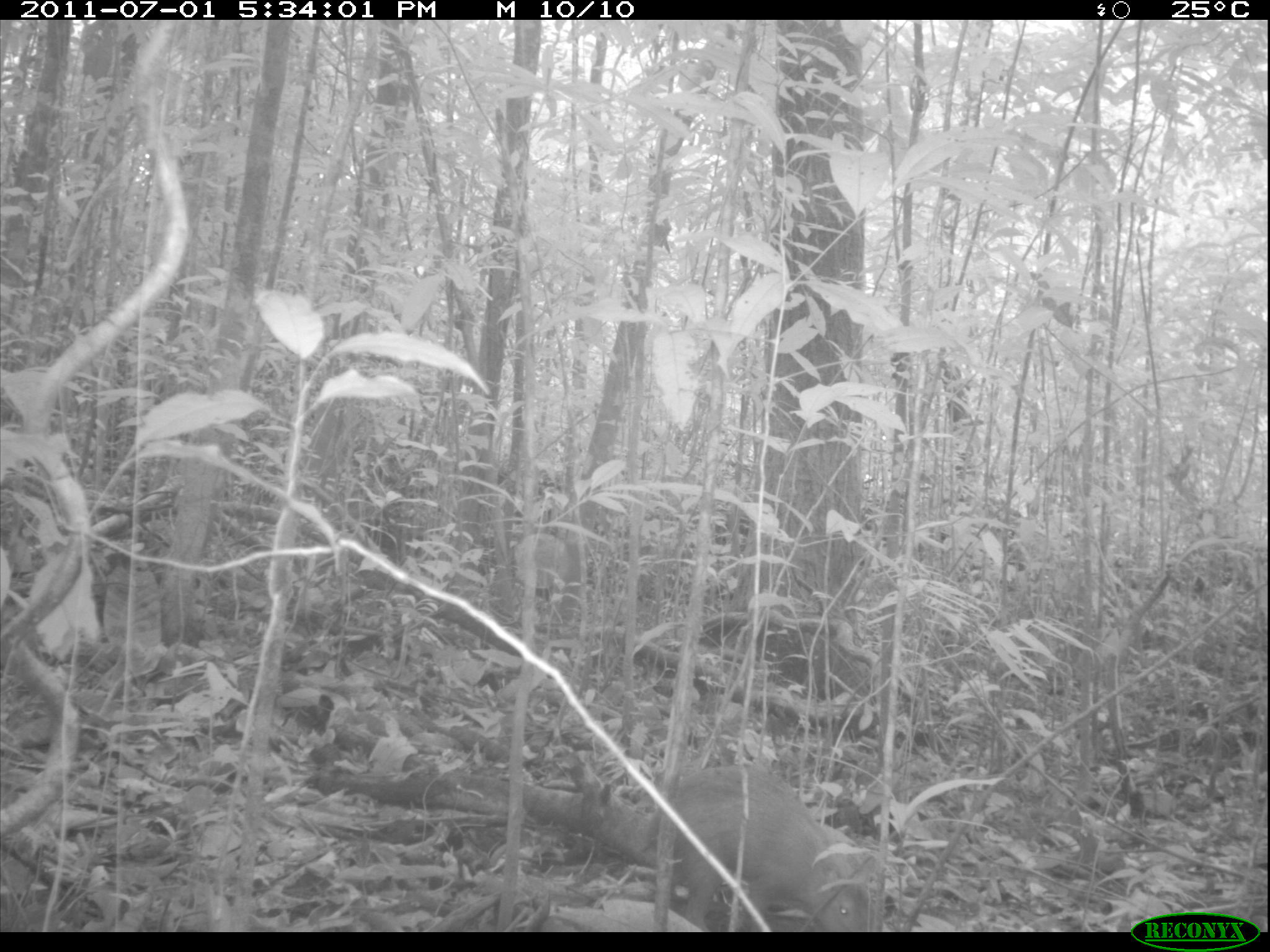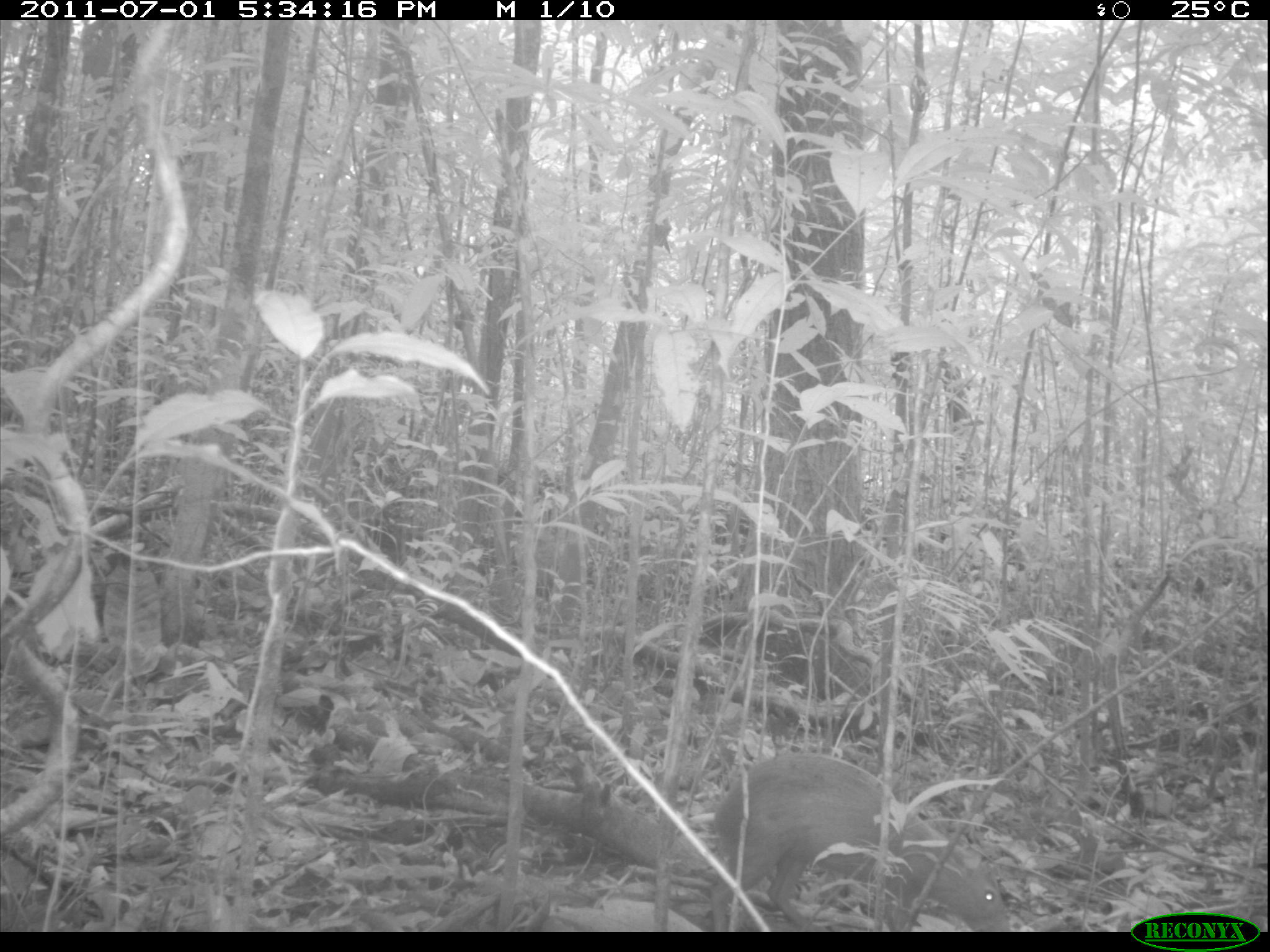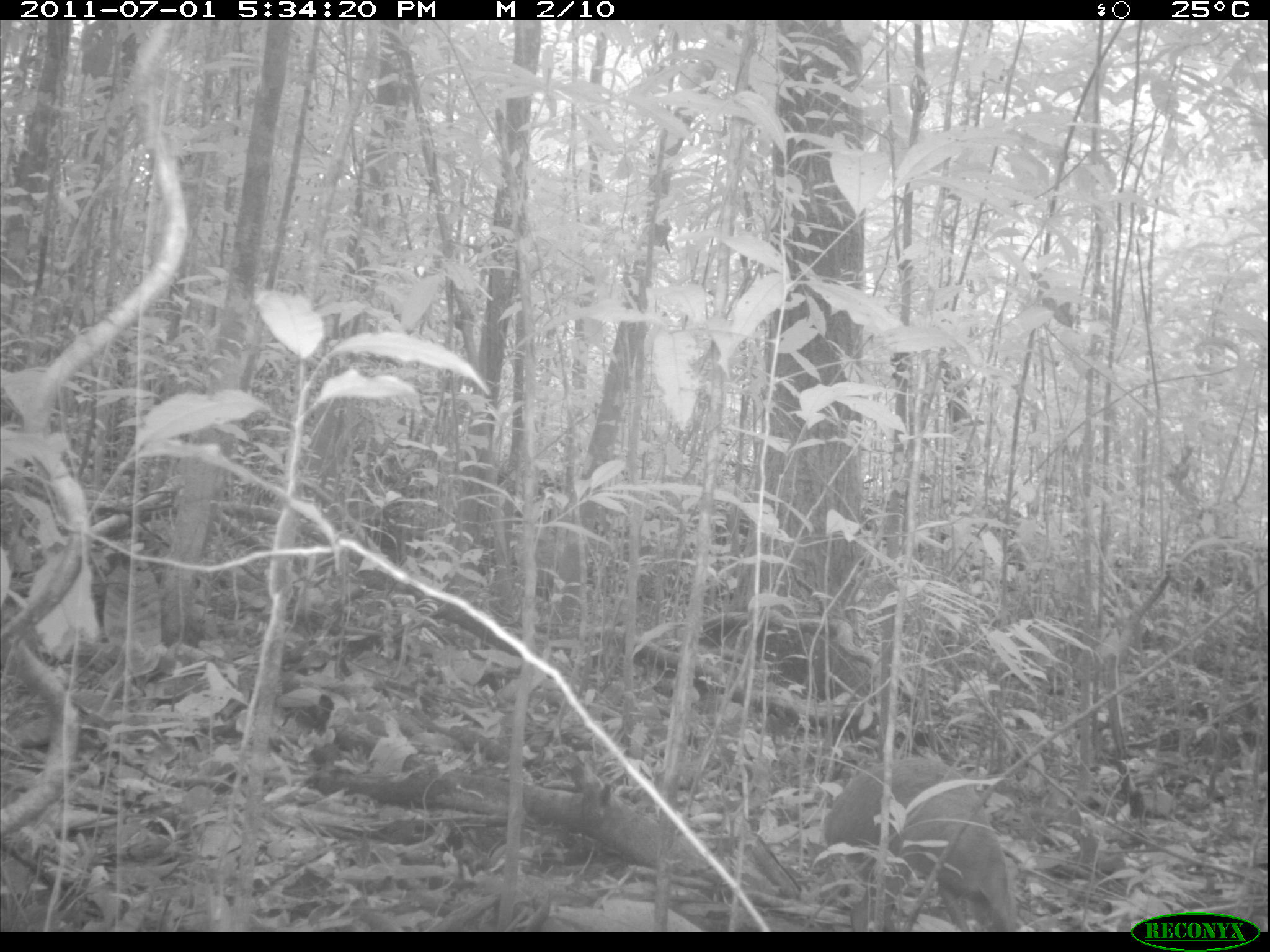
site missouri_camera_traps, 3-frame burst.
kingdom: Animalia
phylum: Chordata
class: Mammalia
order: Rodentia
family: Dasyproctidae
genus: Dasyprocta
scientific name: Dasyprocta coibae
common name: coiban agouti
Coiban agouti (Dasyprocta coibae). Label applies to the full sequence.